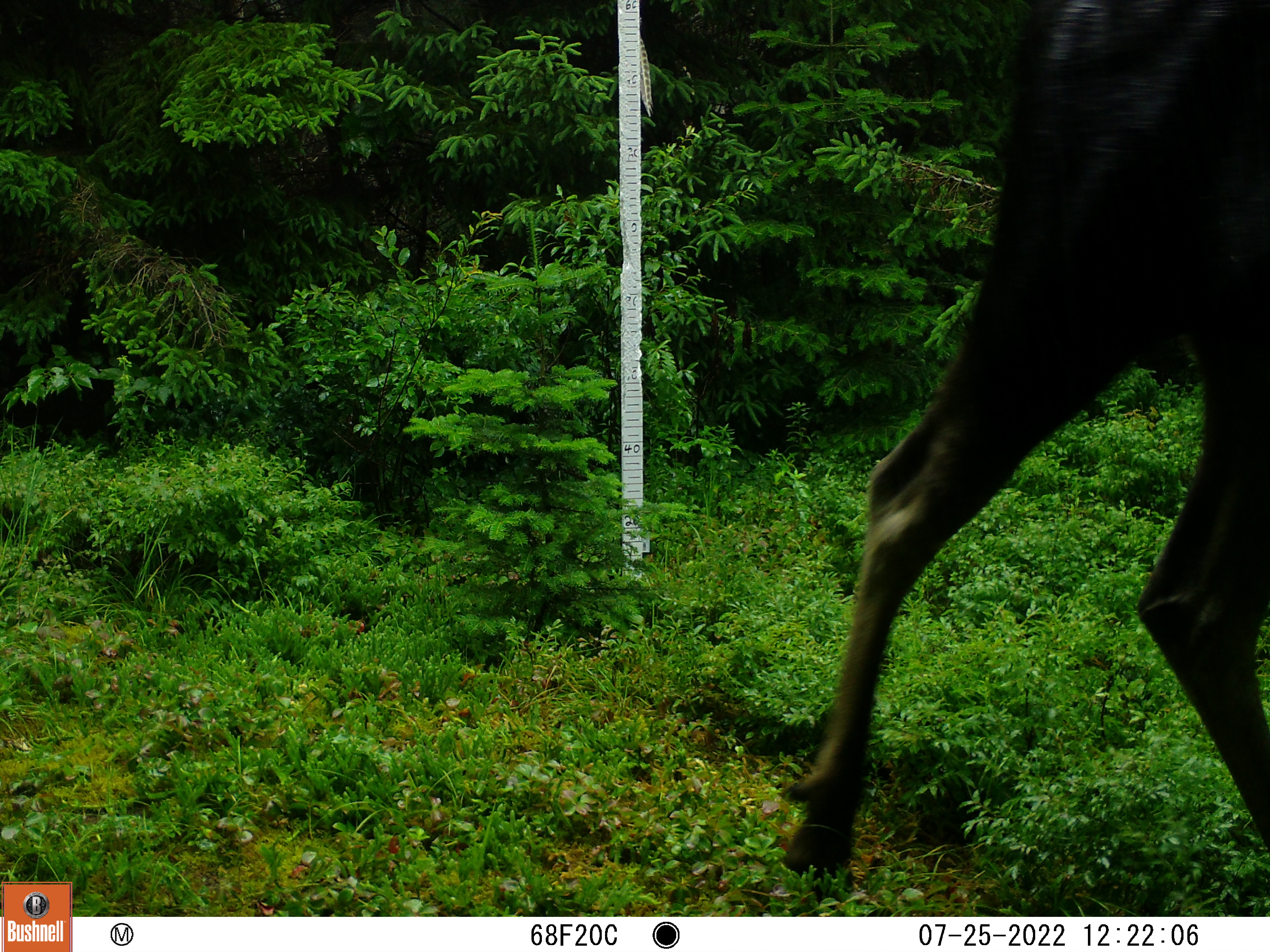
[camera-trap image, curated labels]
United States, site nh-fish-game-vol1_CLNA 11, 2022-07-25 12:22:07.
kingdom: Animalia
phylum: Chordata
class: Mammalia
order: Artiodactyla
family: Cervidae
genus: Alces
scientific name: Alces alces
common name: moose